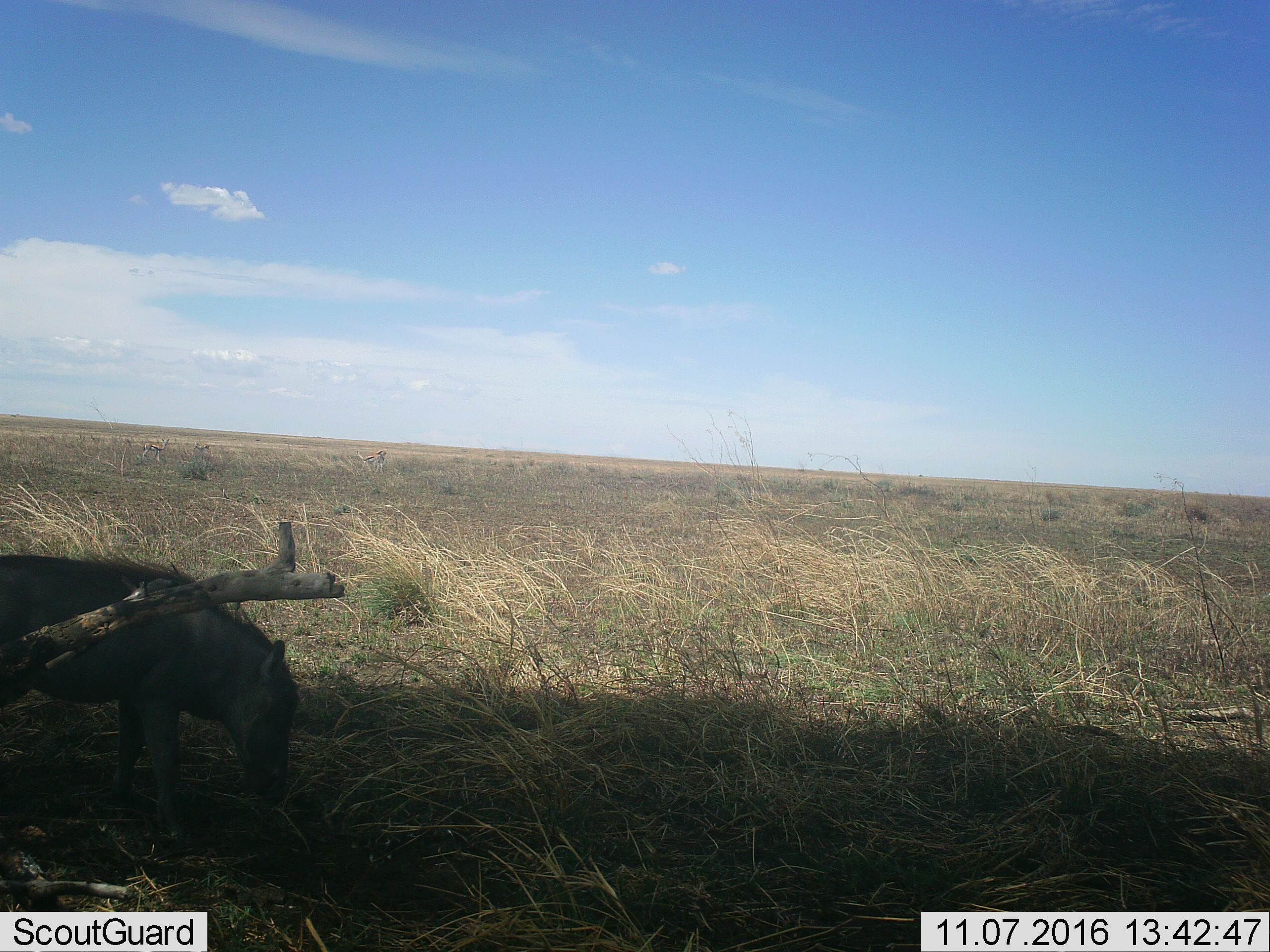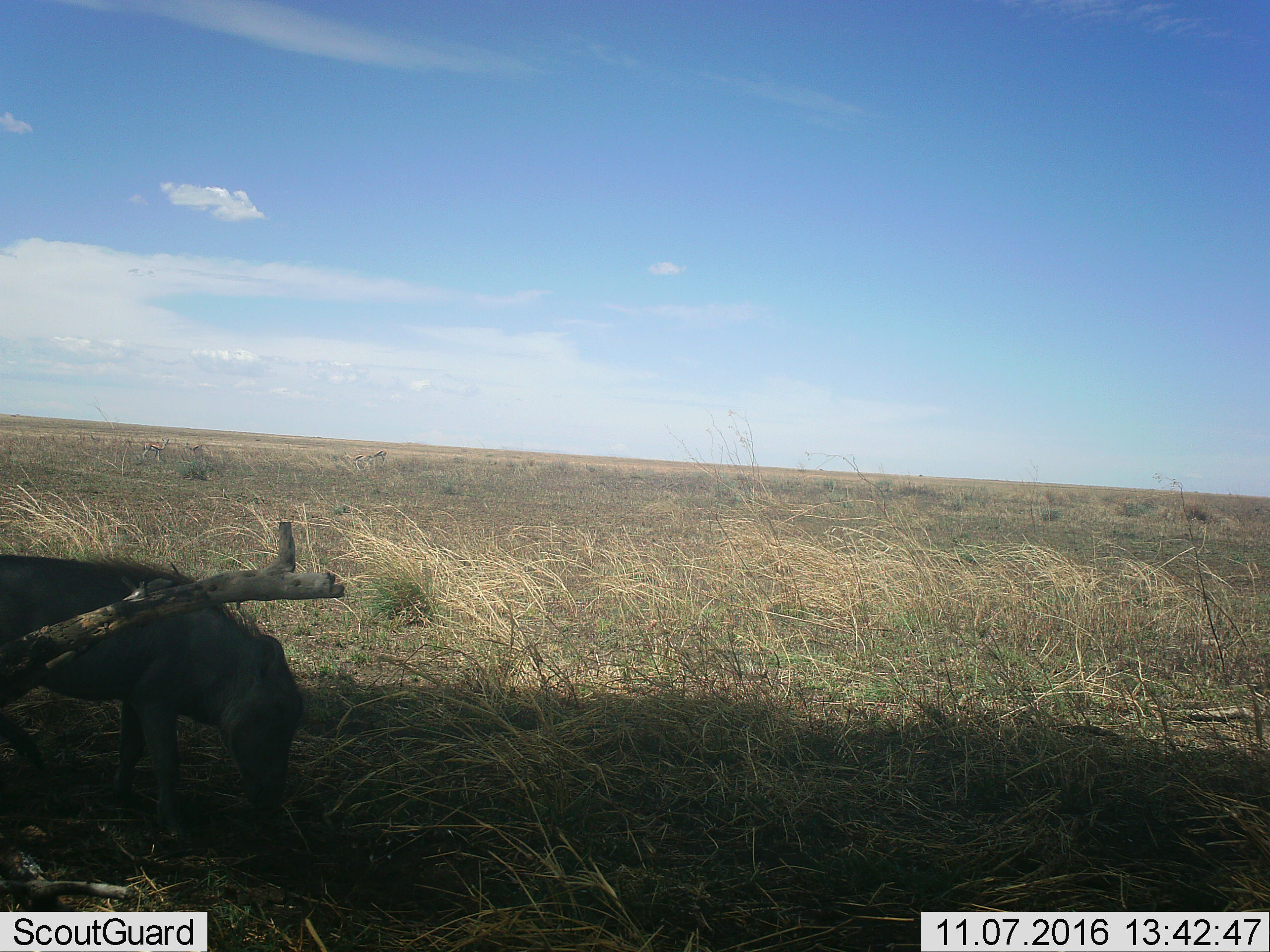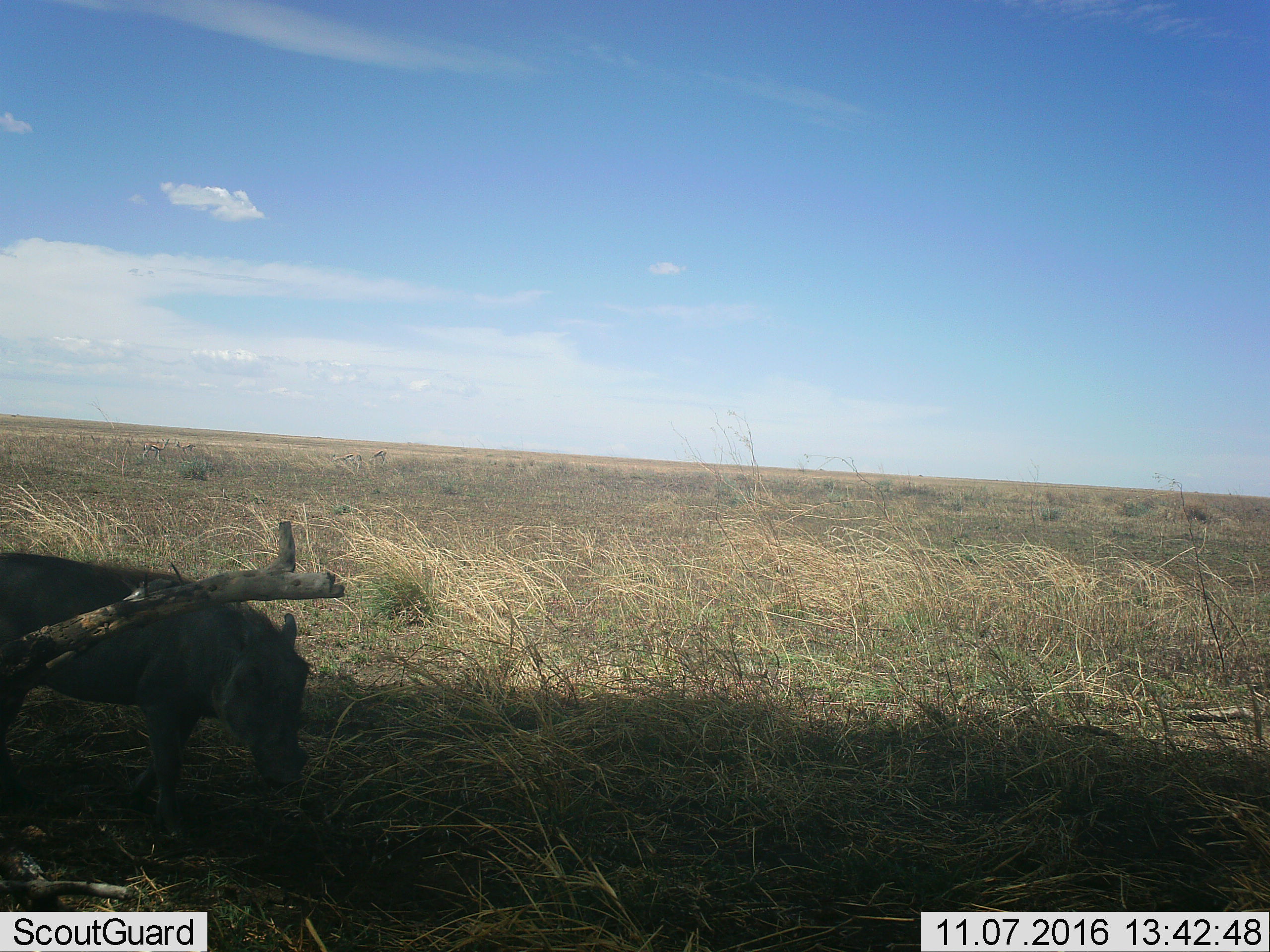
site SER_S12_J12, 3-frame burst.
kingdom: Animalia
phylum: Chordata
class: Mammalia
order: Artiodactyla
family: Suidae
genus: Phacochoerus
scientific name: Phacochoerus africanus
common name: warthog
Warthog (Phacochoerus africanus), count 1. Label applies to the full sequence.